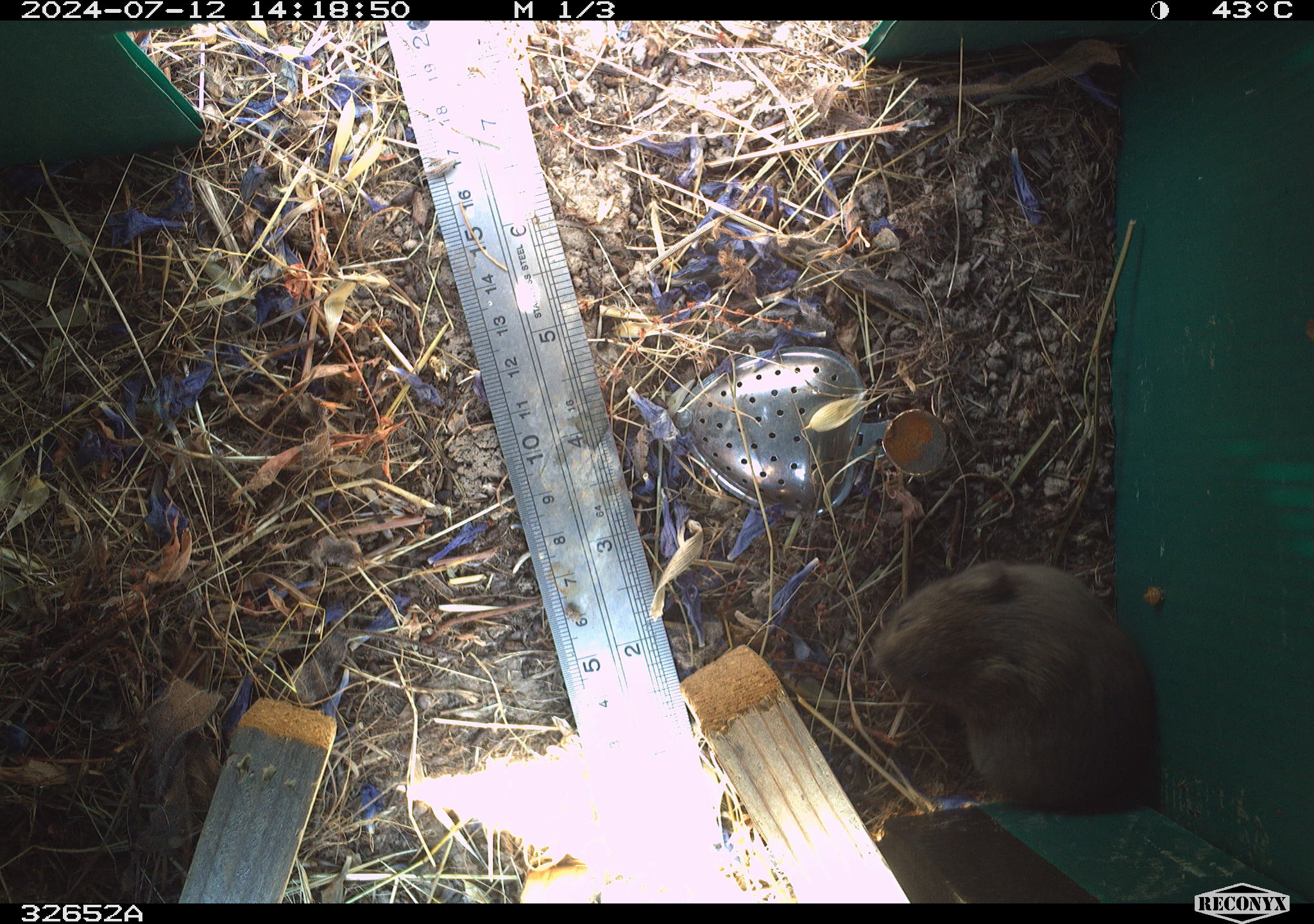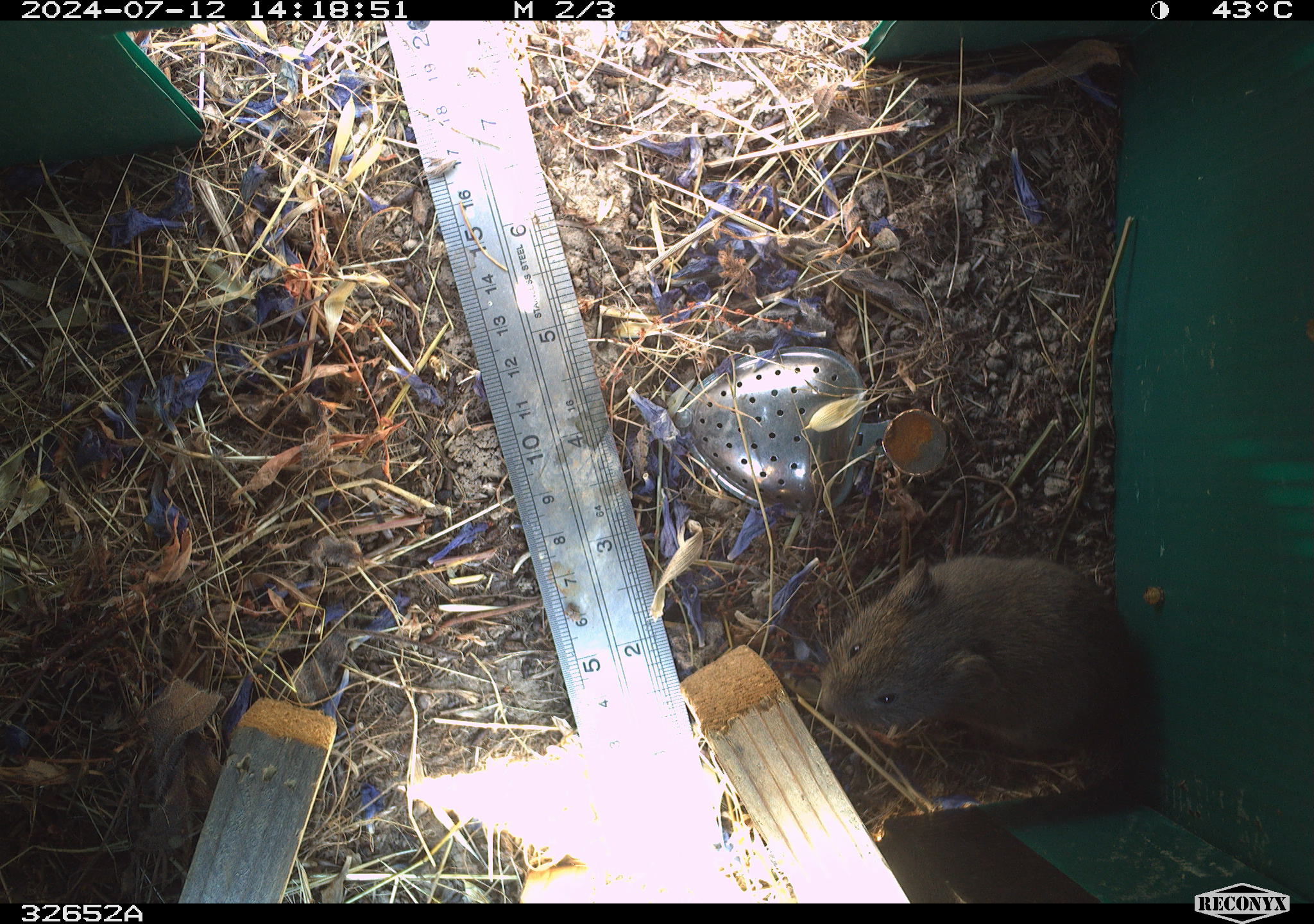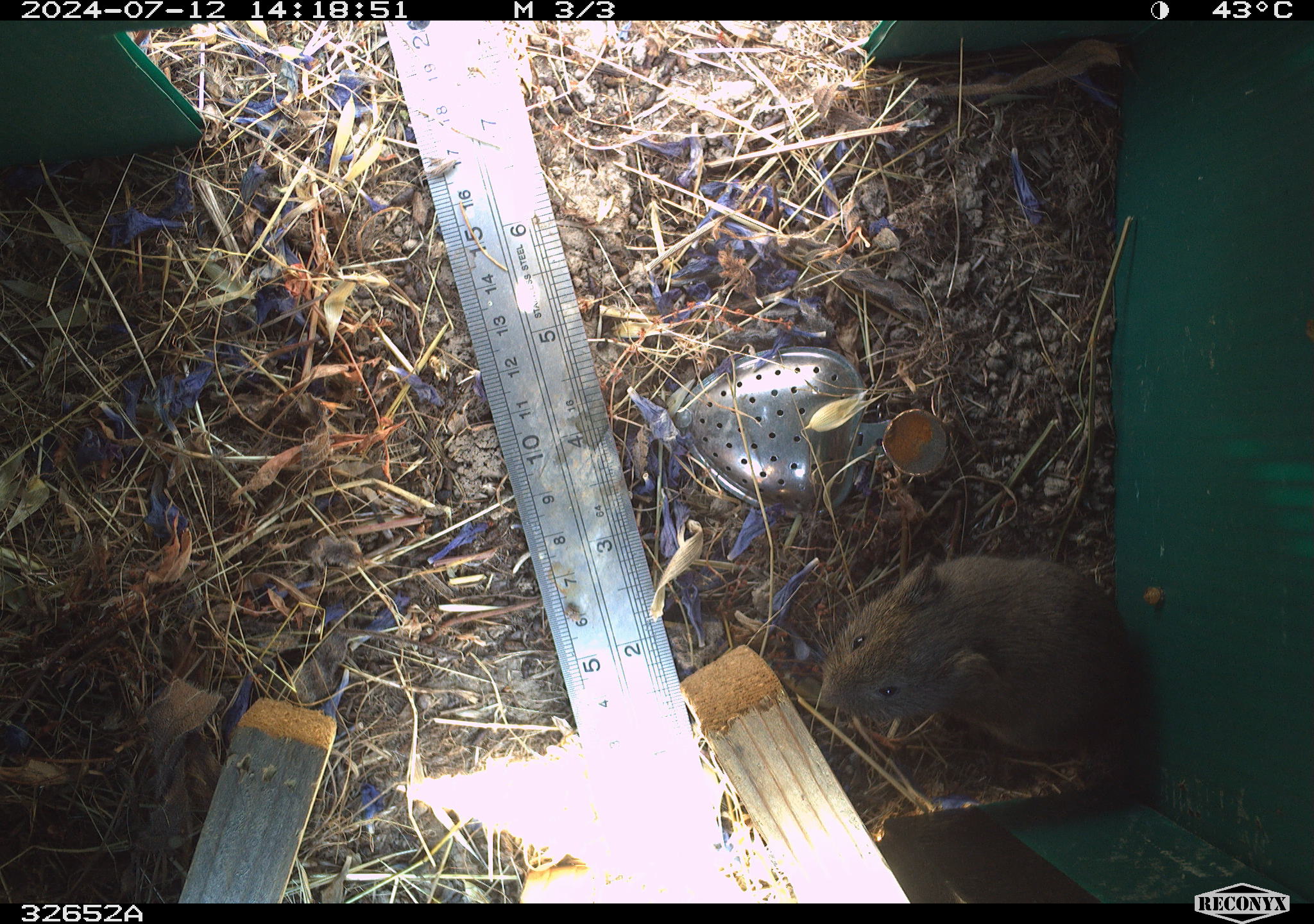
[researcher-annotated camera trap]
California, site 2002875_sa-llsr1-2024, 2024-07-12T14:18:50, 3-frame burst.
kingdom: Animalia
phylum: Chordata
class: Mammalia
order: Rodentia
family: Cricetidae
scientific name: Arvicolinae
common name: voles, lemmings, and muskrats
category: arvicolinae subfamily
Arvicolinae subfamily (voles, lemmings, and muskrats) (Arvicolinae).